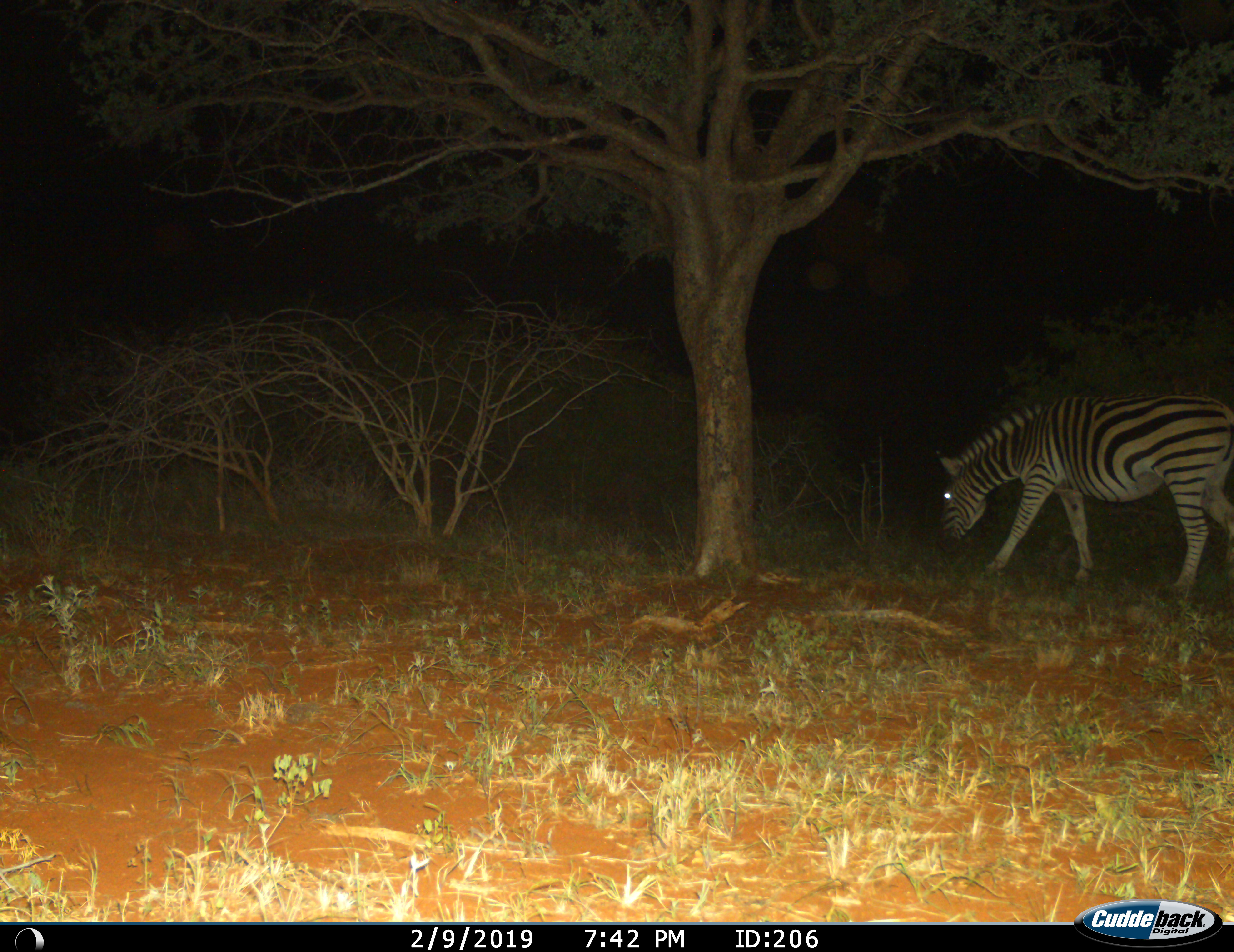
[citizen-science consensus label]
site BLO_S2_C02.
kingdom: Animalia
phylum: Chordata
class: Mammalia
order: Perissodactyla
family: Equidae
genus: Equus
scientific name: Equus quagga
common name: plains zebra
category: zebraplains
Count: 1.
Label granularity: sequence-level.